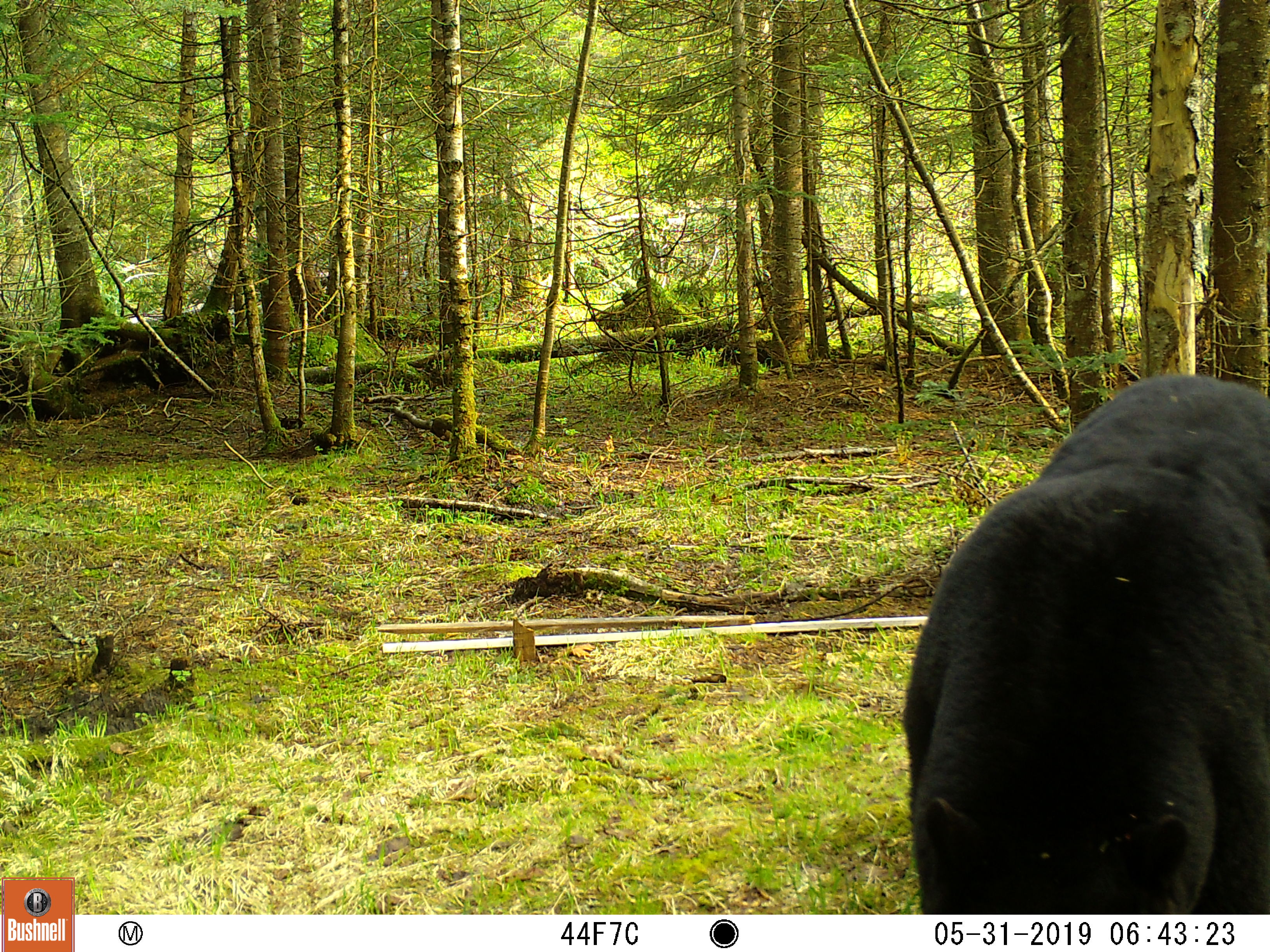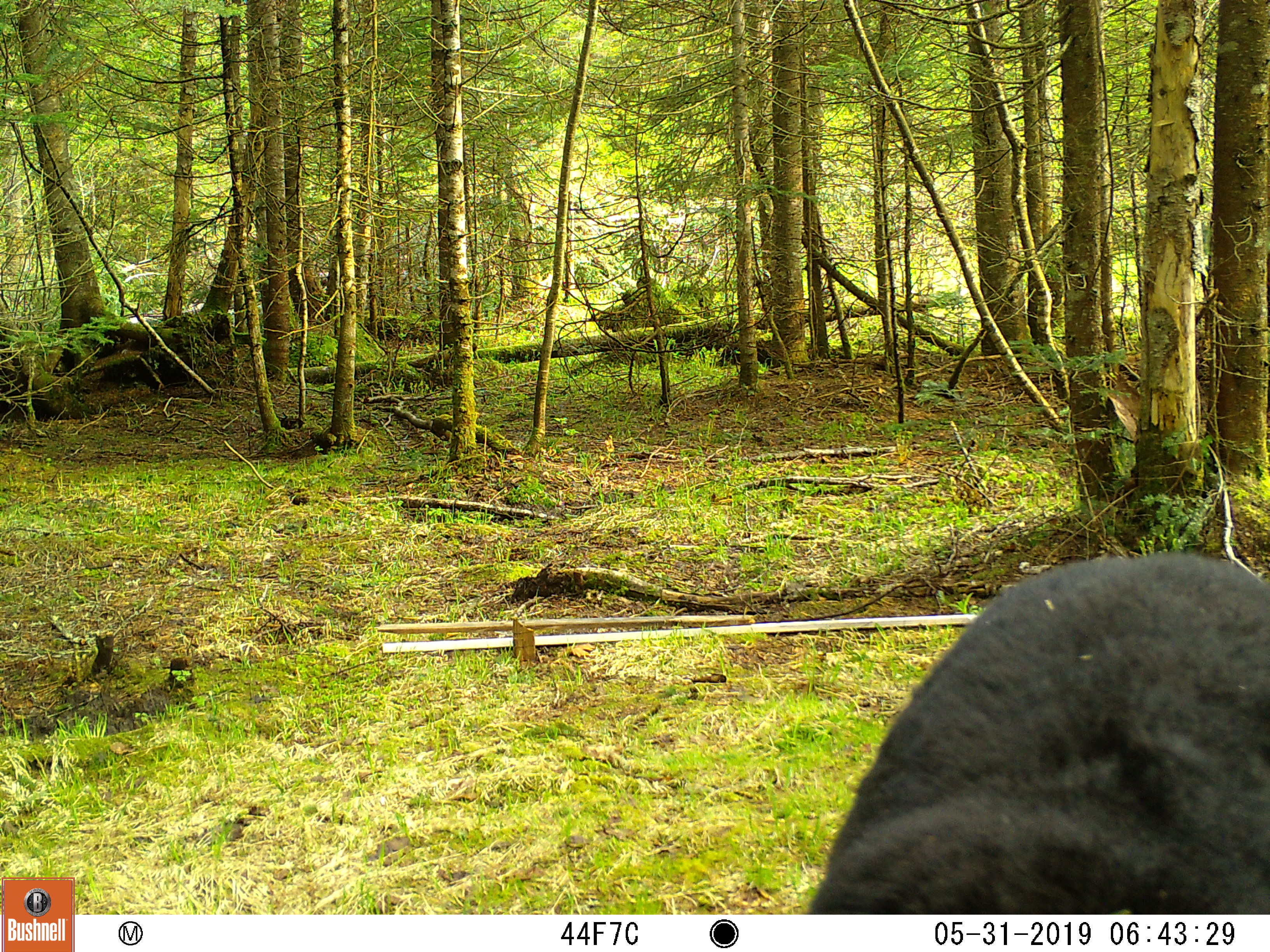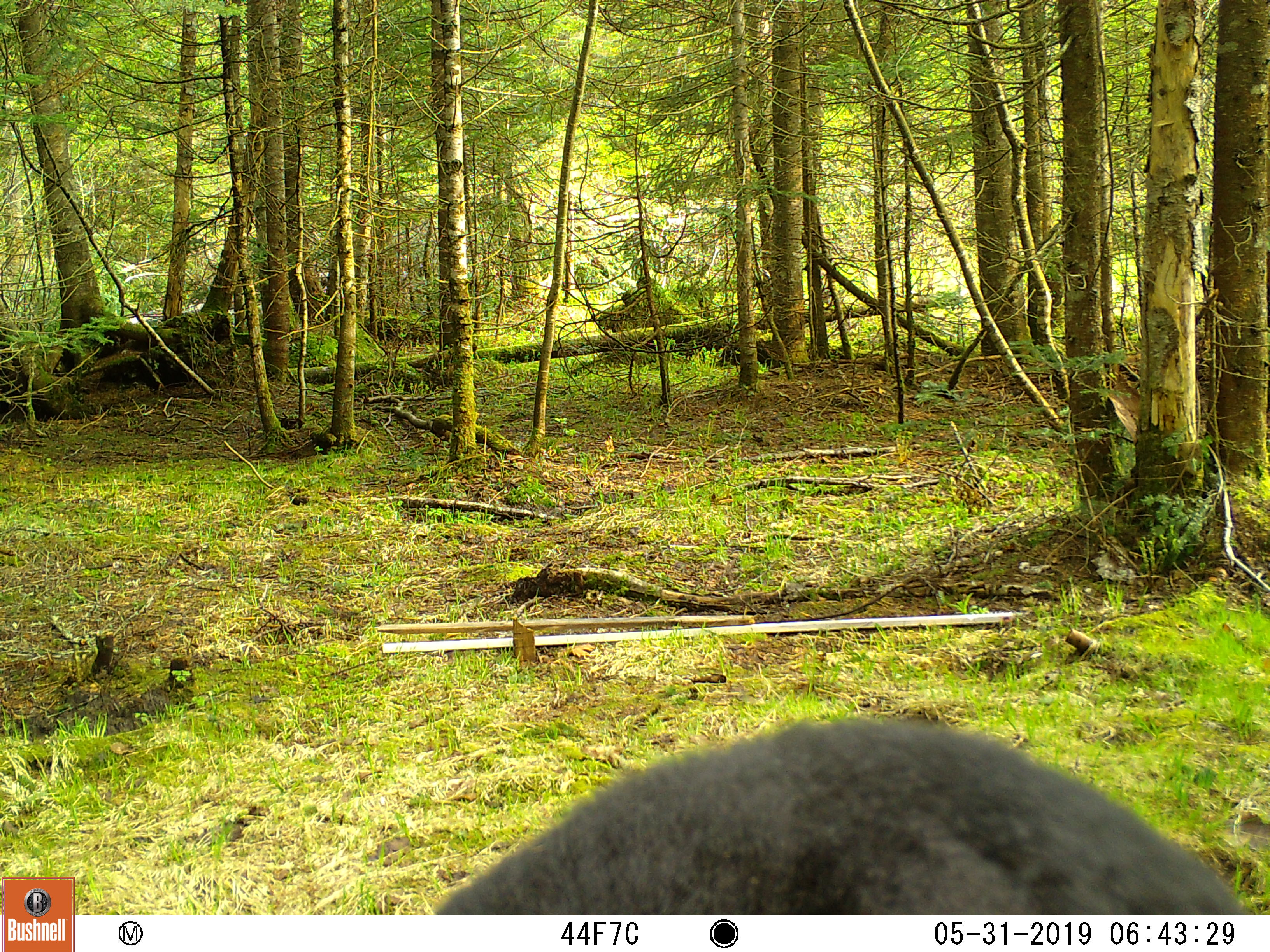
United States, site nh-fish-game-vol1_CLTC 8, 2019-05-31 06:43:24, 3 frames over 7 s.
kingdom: Animalia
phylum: Chordata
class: Mammalia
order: Carnivora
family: Ursidae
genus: Ursus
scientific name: Ursus americanus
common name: black bear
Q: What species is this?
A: Black bear (Ursus americanus).